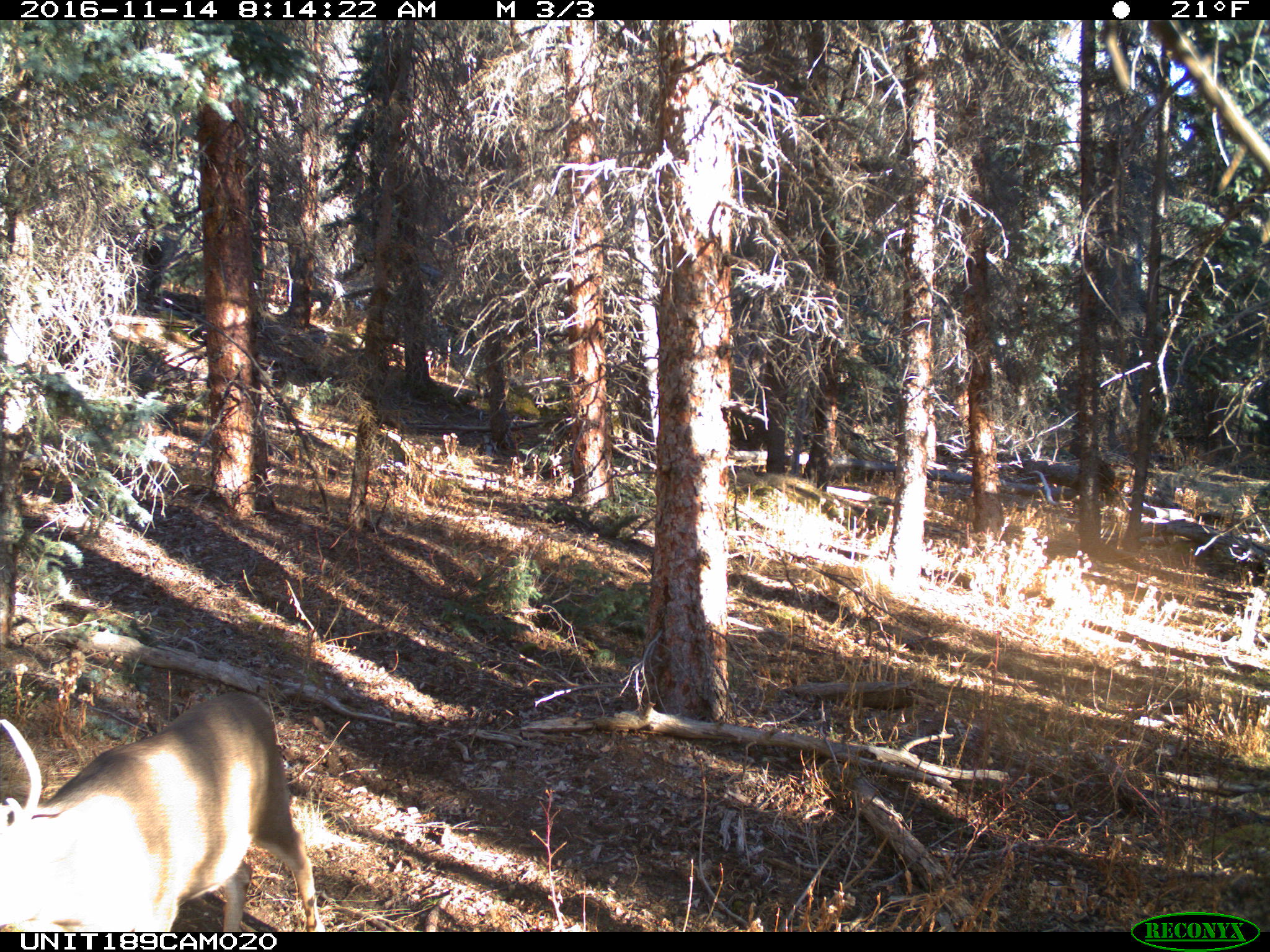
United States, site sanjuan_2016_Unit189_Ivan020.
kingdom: Animalia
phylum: Chordata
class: Mammalia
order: Artiodactyla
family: Cervidae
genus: Odocoileus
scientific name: Odocoileus hemionus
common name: mule deer